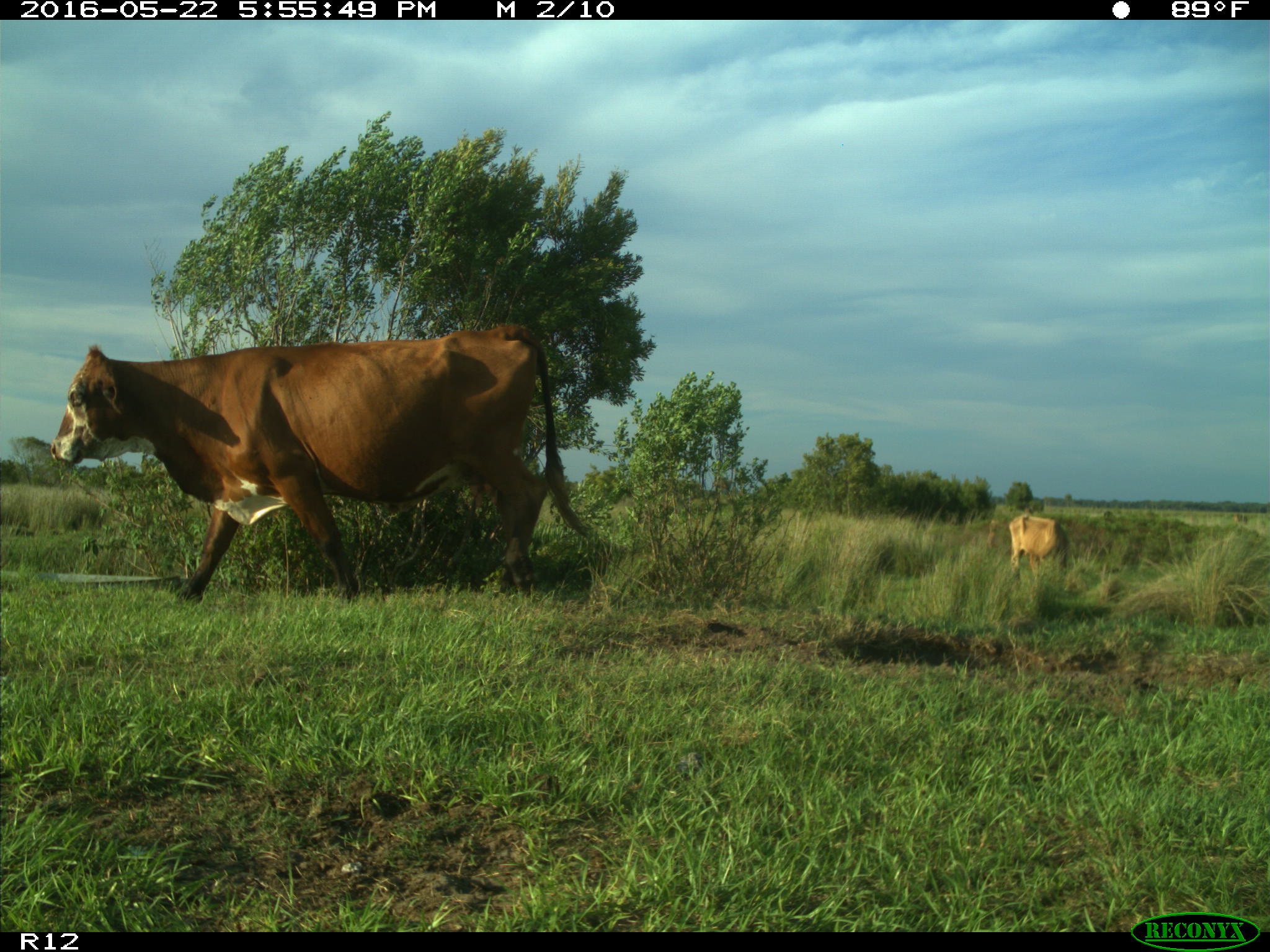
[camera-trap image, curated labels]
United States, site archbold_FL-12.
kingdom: Animalia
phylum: Chordata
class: Mammalia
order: Artiodactyla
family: Bovidae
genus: Bos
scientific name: Bos taurus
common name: domestic cow